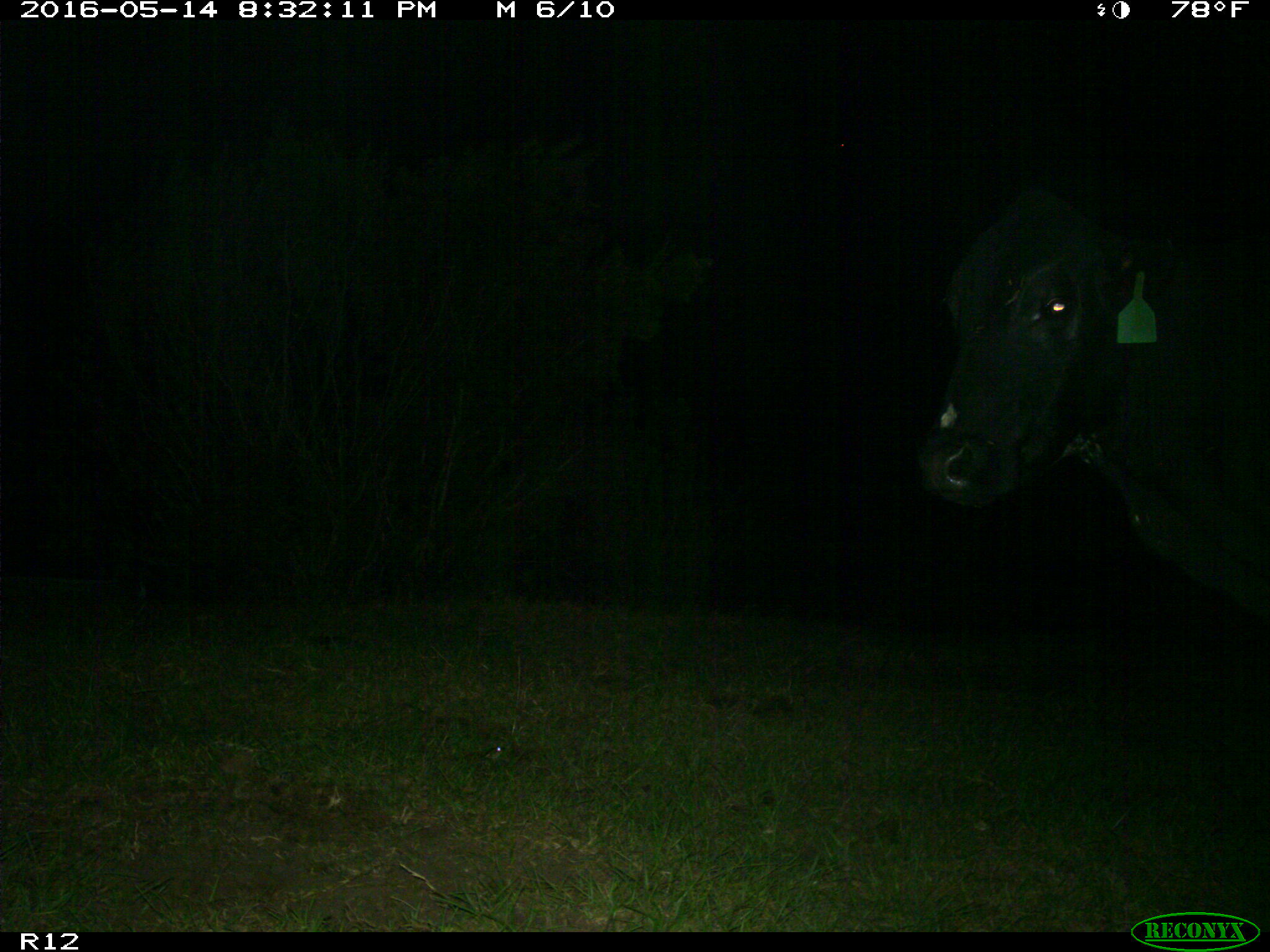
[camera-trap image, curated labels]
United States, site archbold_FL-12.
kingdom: Animalia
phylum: Chordata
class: Mammalia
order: Artiodactyla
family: Bovidae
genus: Bos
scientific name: Bos taurus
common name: domestic cow